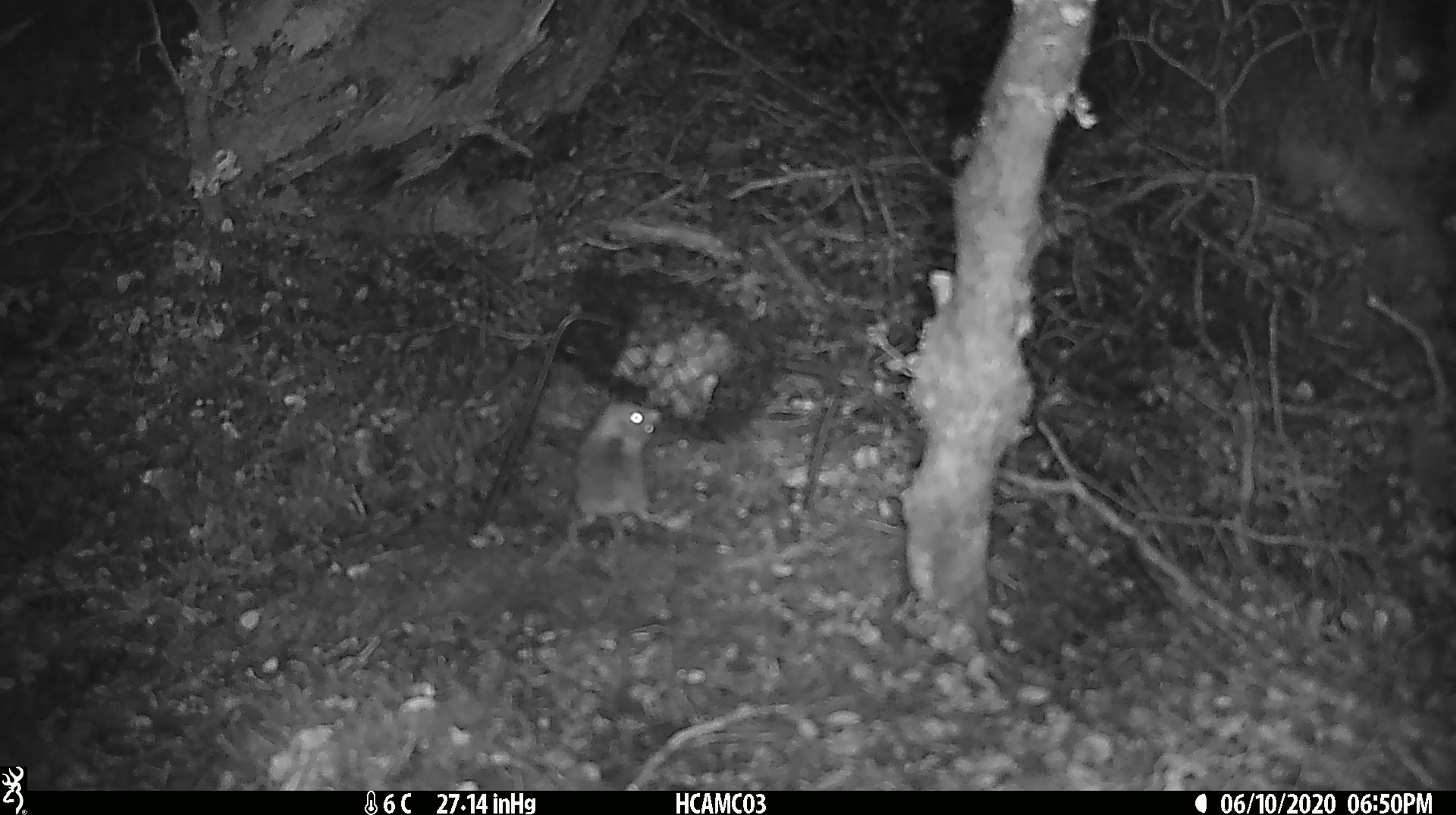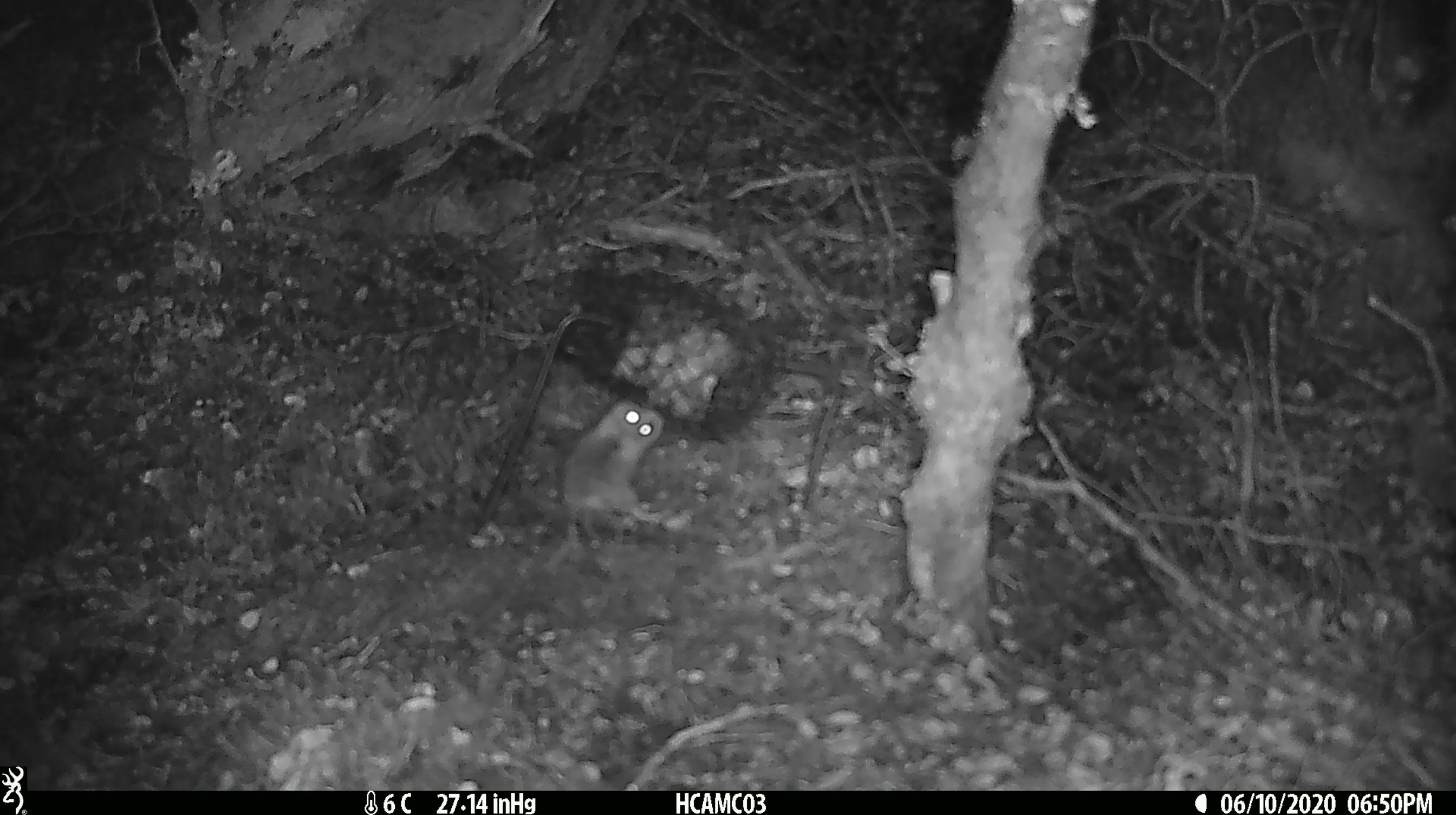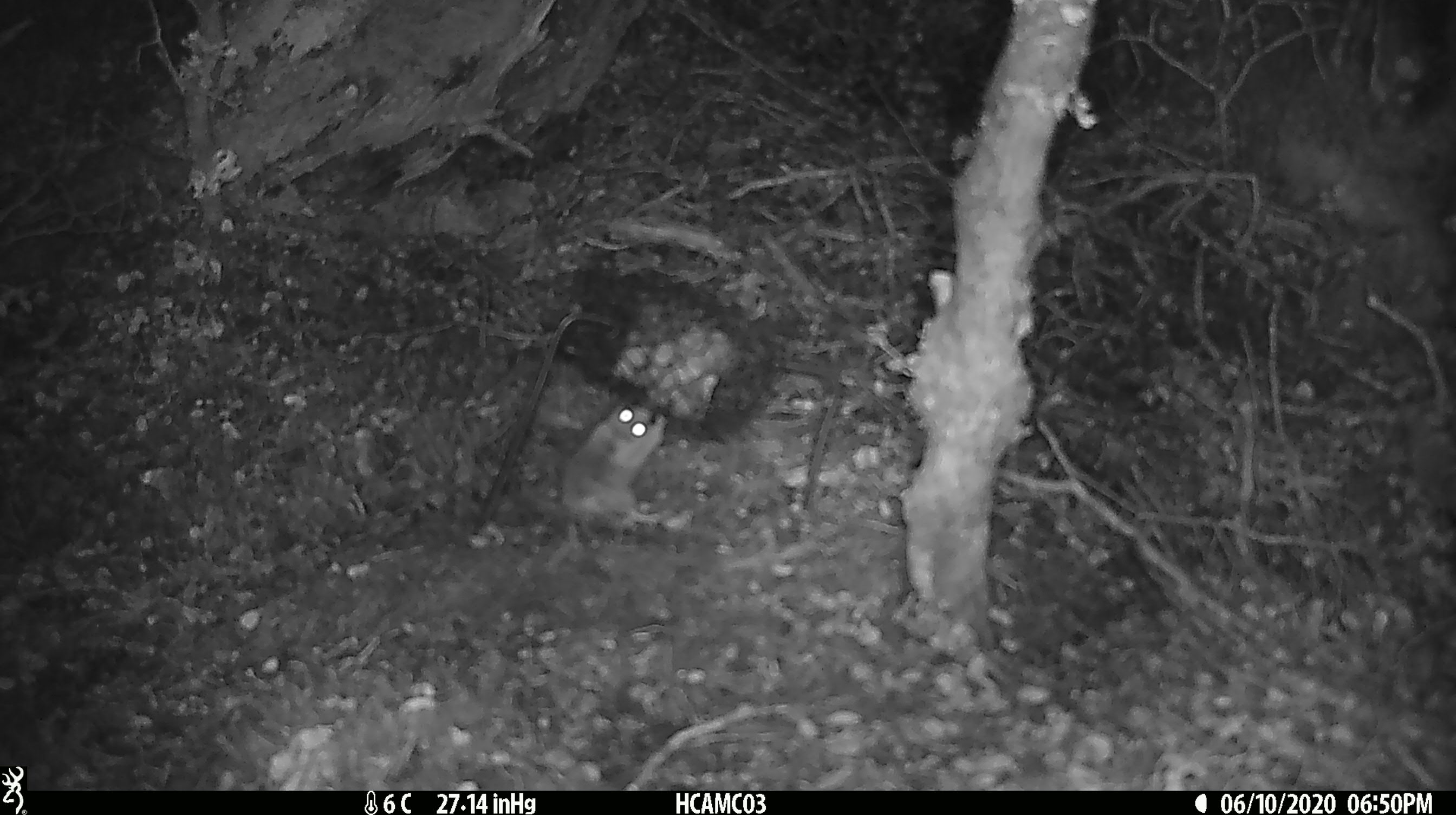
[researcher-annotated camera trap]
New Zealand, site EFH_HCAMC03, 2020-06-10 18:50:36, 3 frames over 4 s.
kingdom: Animalia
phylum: Chordata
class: Mammalia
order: Rodentia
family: Muridae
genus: Mus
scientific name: Mus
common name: mouse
Mouse (Mus).